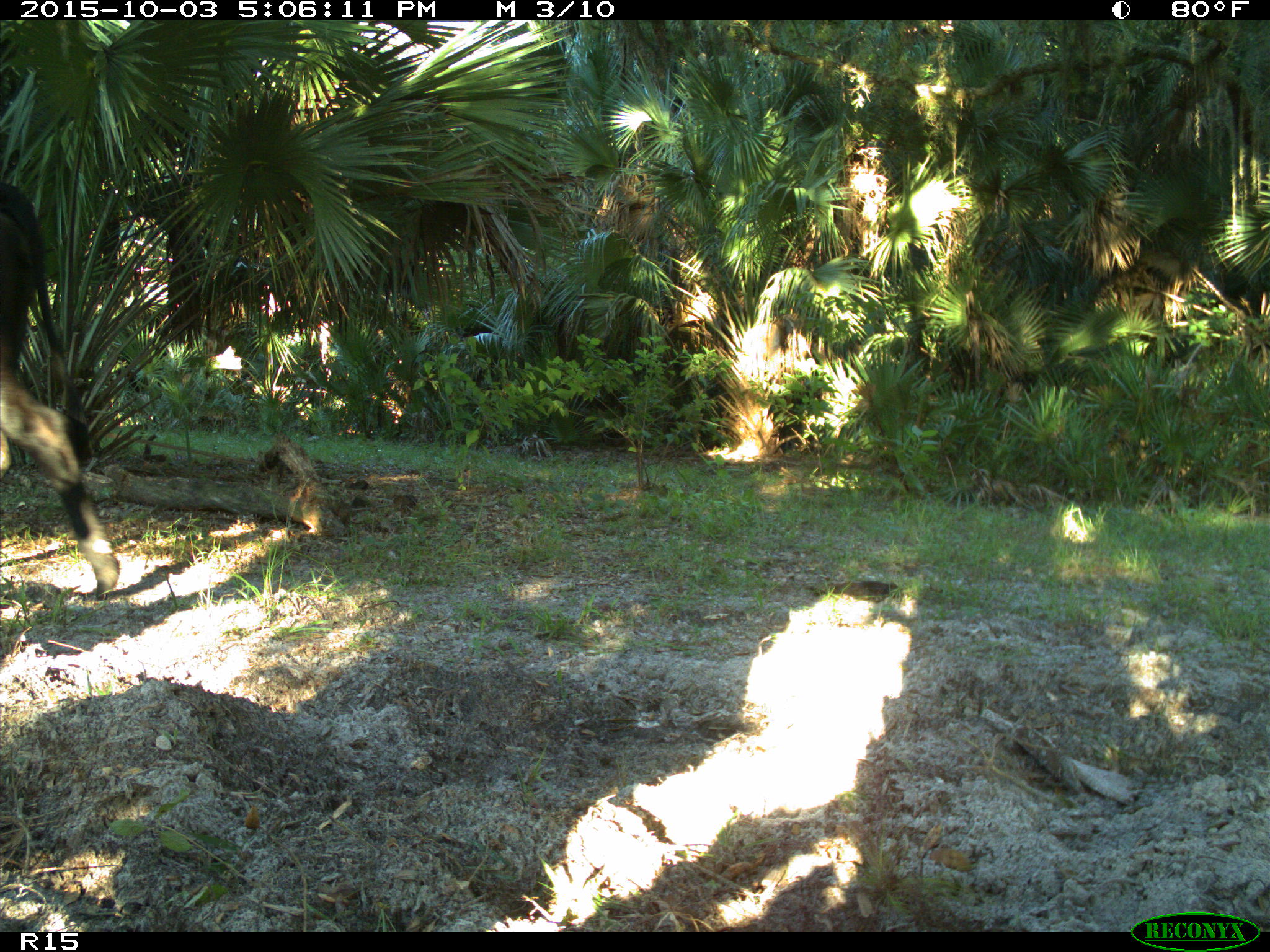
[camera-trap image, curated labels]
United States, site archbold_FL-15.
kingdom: Animalia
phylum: Chordata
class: Mammalia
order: Artiodactyla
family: Bovidae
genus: Bos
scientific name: Bos taurus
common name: domestic cow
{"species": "Bos taurus (domestic cow)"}